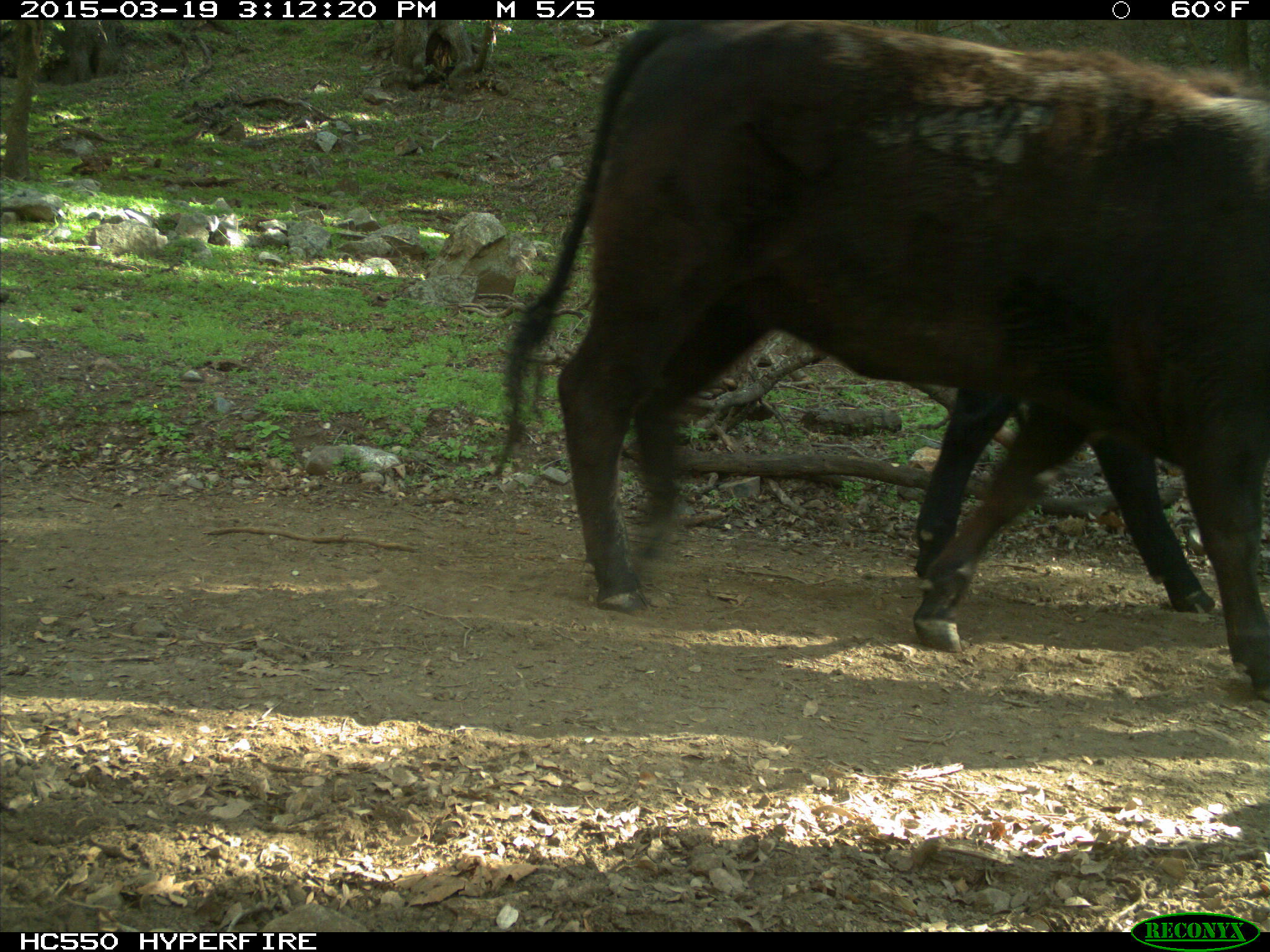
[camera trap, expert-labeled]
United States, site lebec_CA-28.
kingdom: Animalia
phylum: Chordata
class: Mammalia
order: Artiodactyla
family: Bovidae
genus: Bos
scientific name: Bos taurus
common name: domestic cow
Bos taurus (domestic cow).